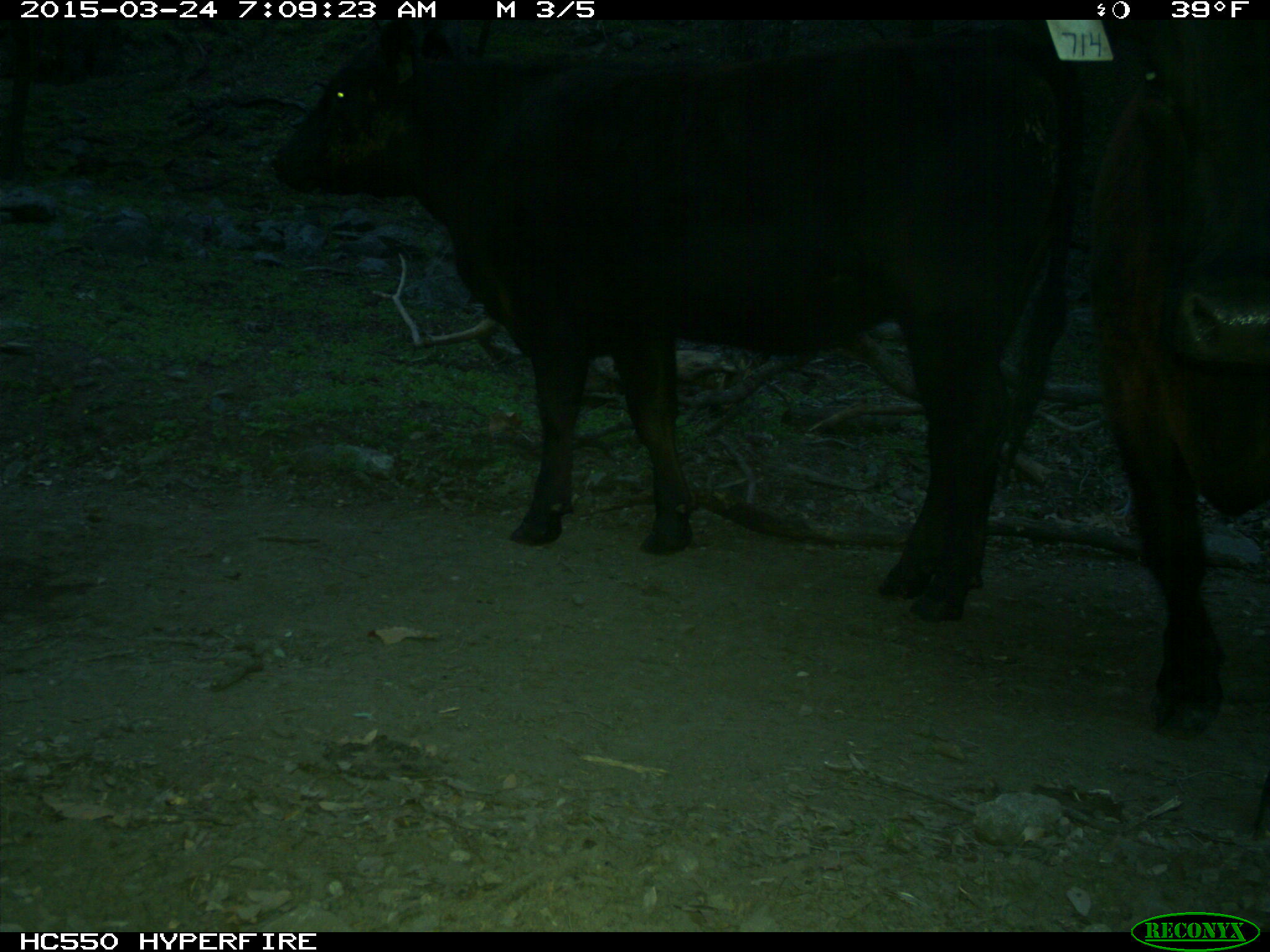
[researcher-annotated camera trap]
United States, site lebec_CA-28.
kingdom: Animalia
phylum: Chordata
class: Mammalia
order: Artiodactyla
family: Bovidae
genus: Bos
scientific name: Bos taurus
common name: domestic cow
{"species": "Bos taurus (domestic cow)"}